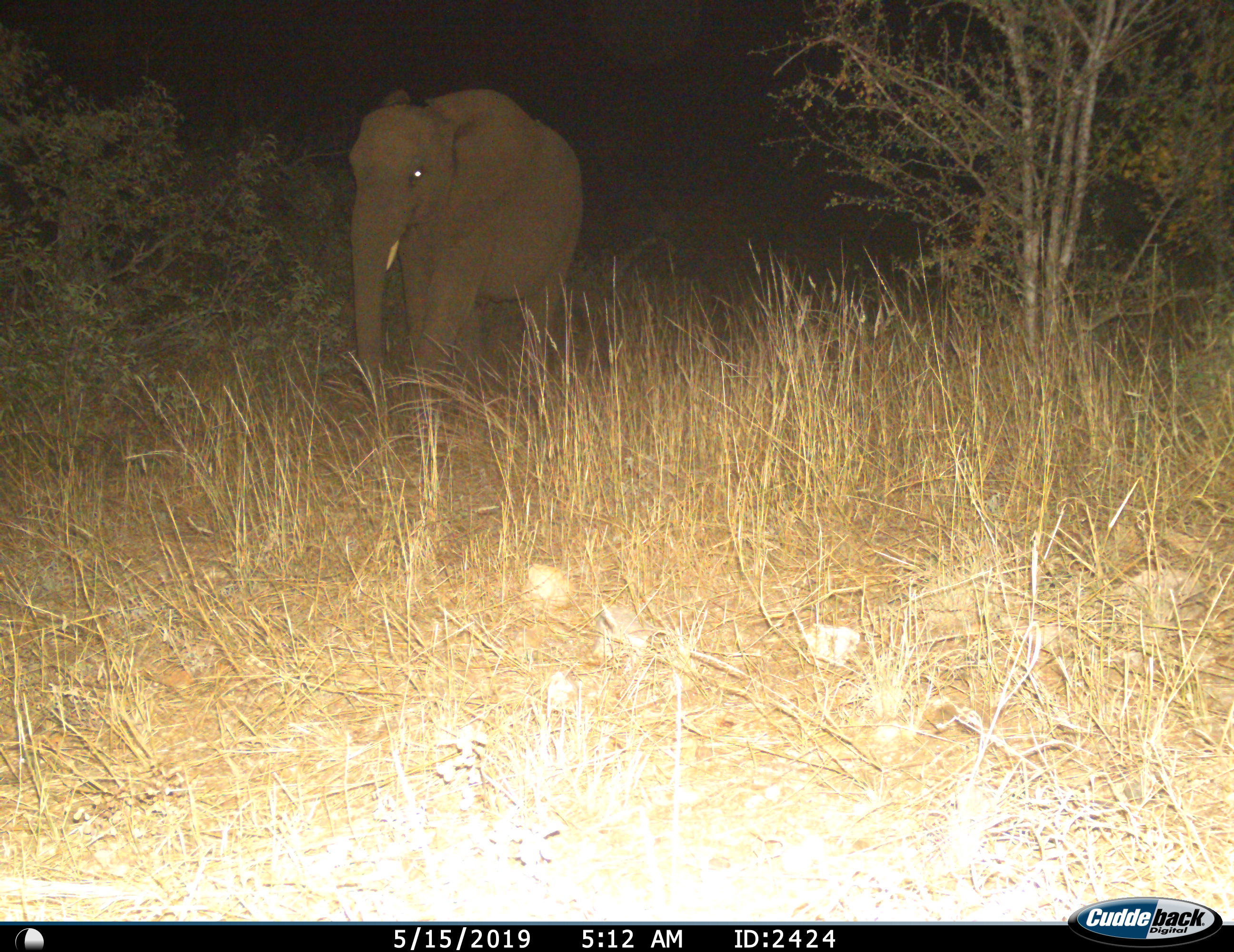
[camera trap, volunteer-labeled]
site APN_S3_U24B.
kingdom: Animalia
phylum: Chordata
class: Mammalia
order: Proboscidea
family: Elephantidae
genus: Loxodonta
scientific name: Loxodonta africana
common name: african bush elephant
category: elephant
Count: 1.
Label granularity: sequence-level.